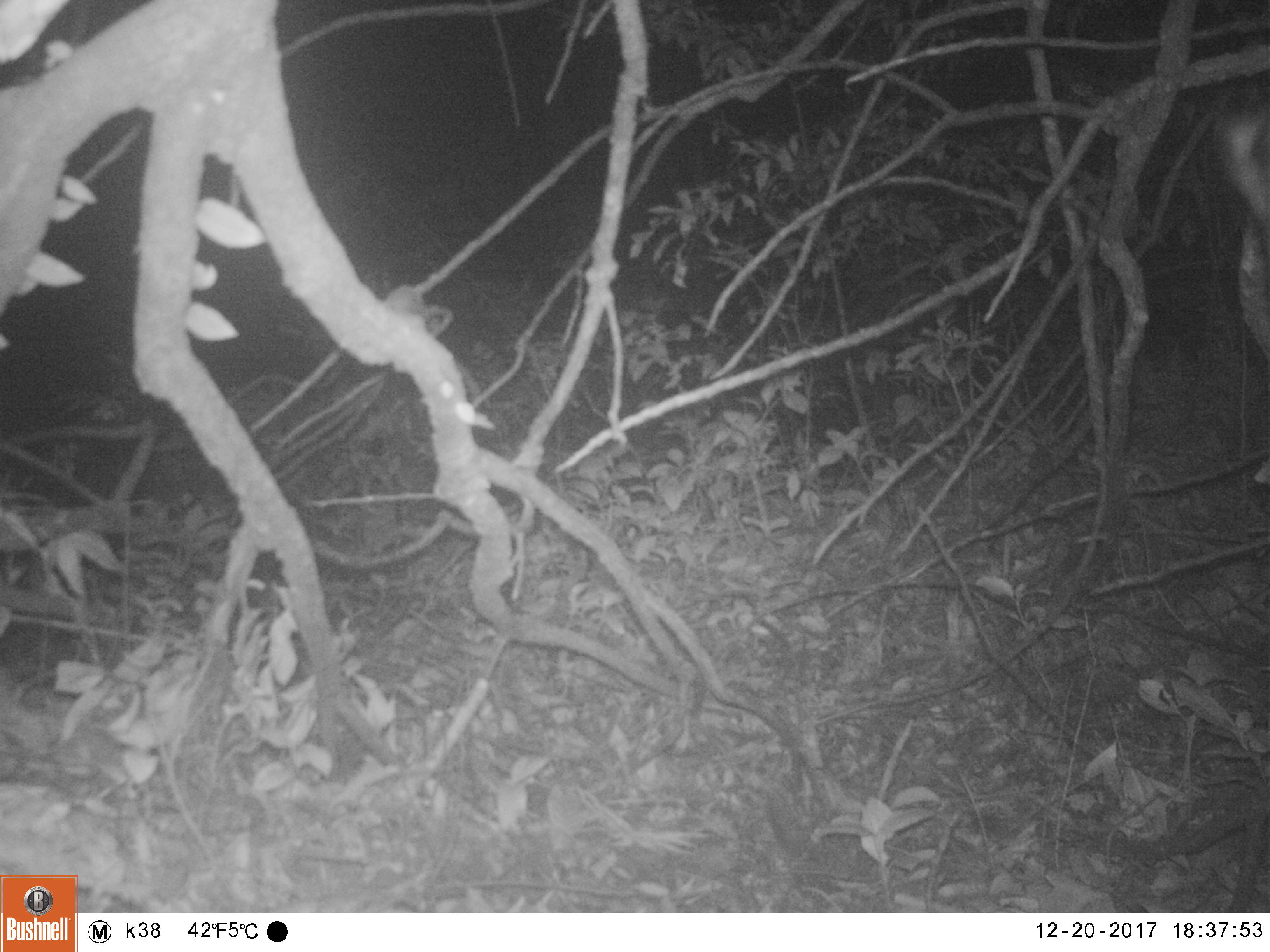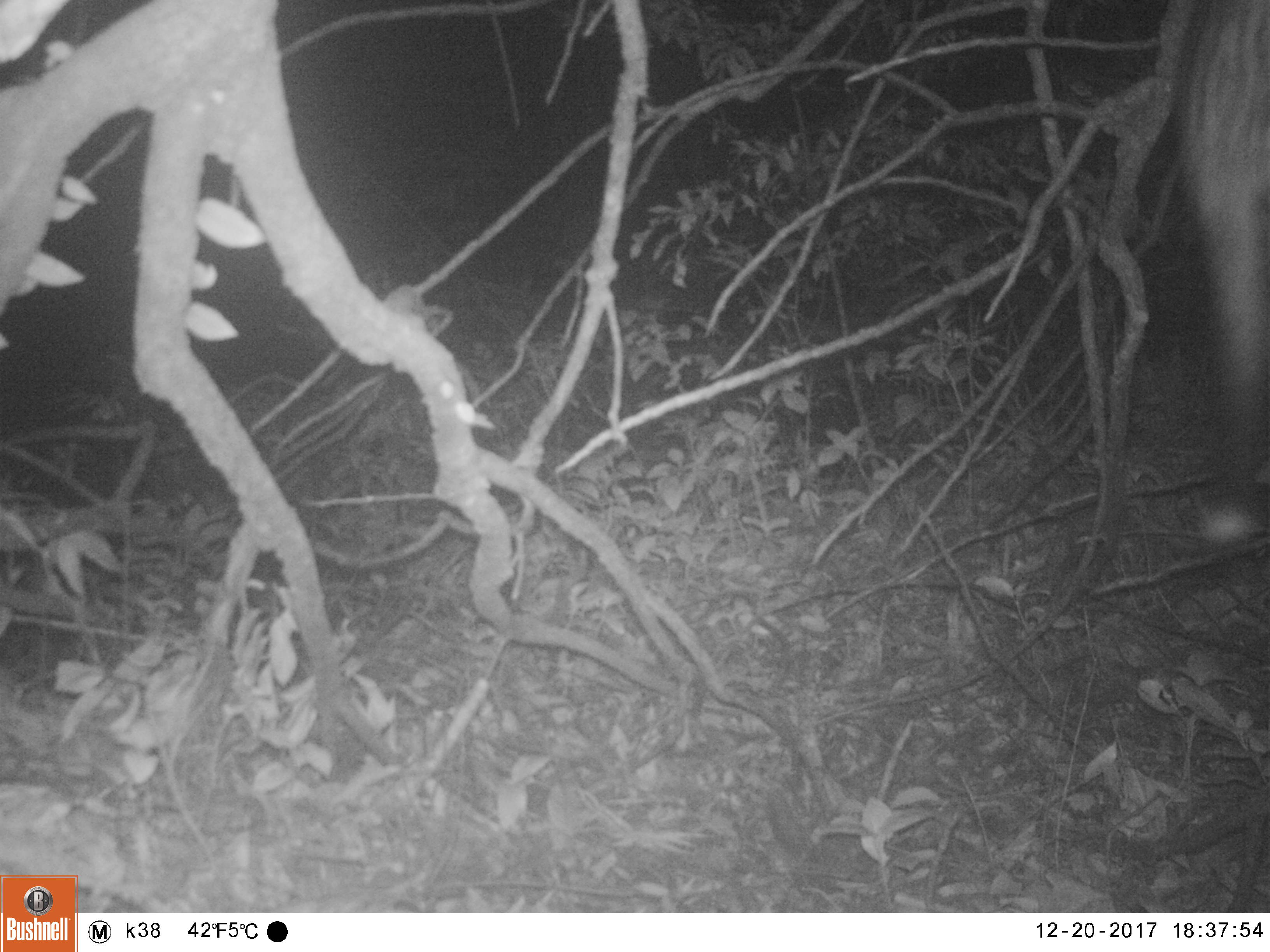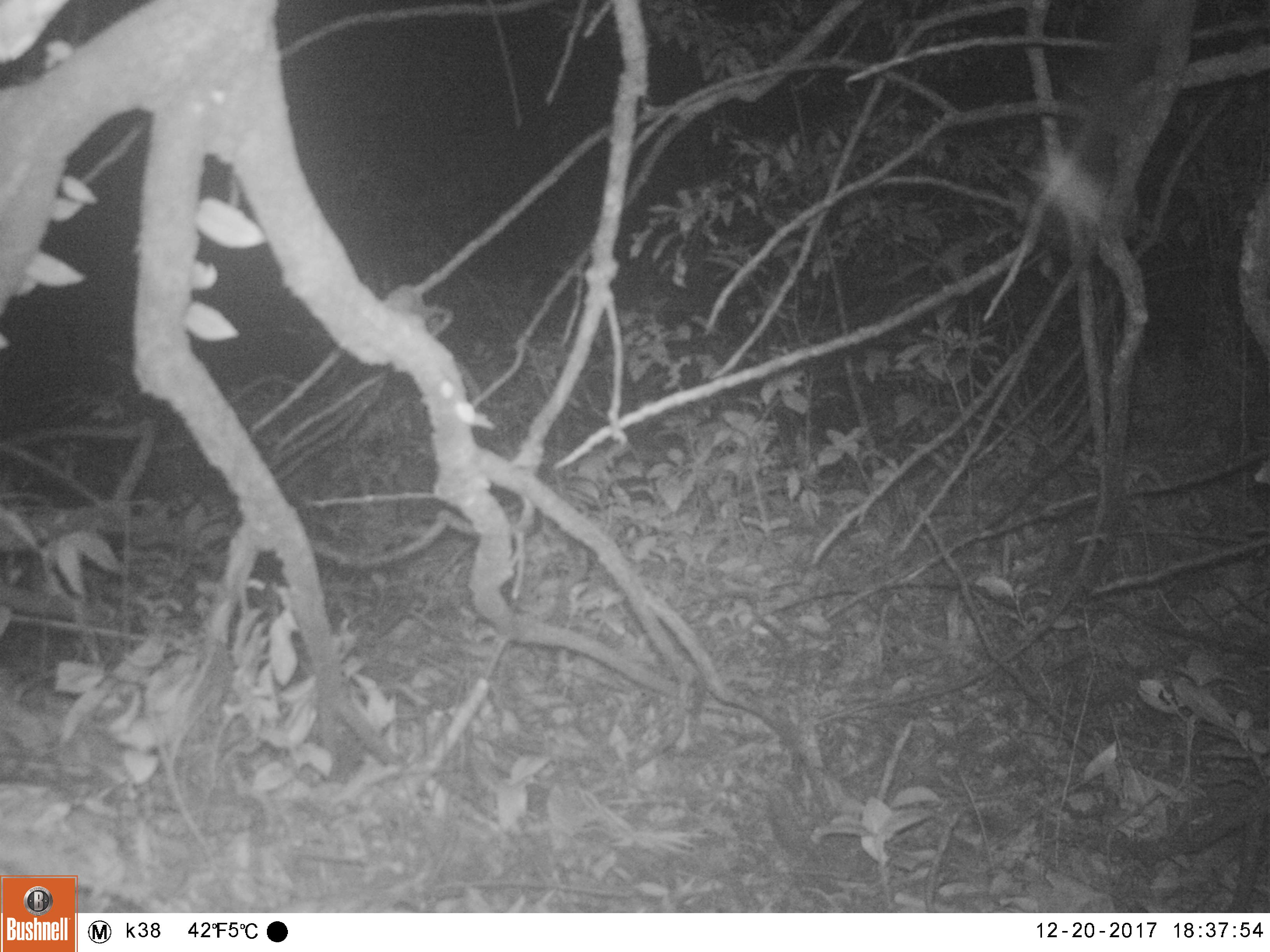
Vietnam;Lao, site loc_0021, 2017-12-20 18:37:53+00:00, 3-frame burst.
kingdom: Animalia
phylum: Chordata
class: Mammalia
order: Carnivora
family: Viverridae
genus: Paradoxurus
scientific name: Paradoxurus hermaphroditus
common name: common palm civet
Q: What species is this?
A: Common palm civet (Paradoxurus hermaphroditus).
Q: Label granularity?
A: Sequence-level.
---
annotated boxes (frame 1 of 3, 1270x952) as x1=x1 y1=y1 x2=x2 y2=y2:
common palm civet: x1=1229 y1=94 x2=1270 y2=374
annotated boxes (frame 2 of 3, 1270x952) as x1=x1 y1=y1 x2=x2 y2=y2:
common palm civet: x1=1185 y1=1 x2=1270 y2=483